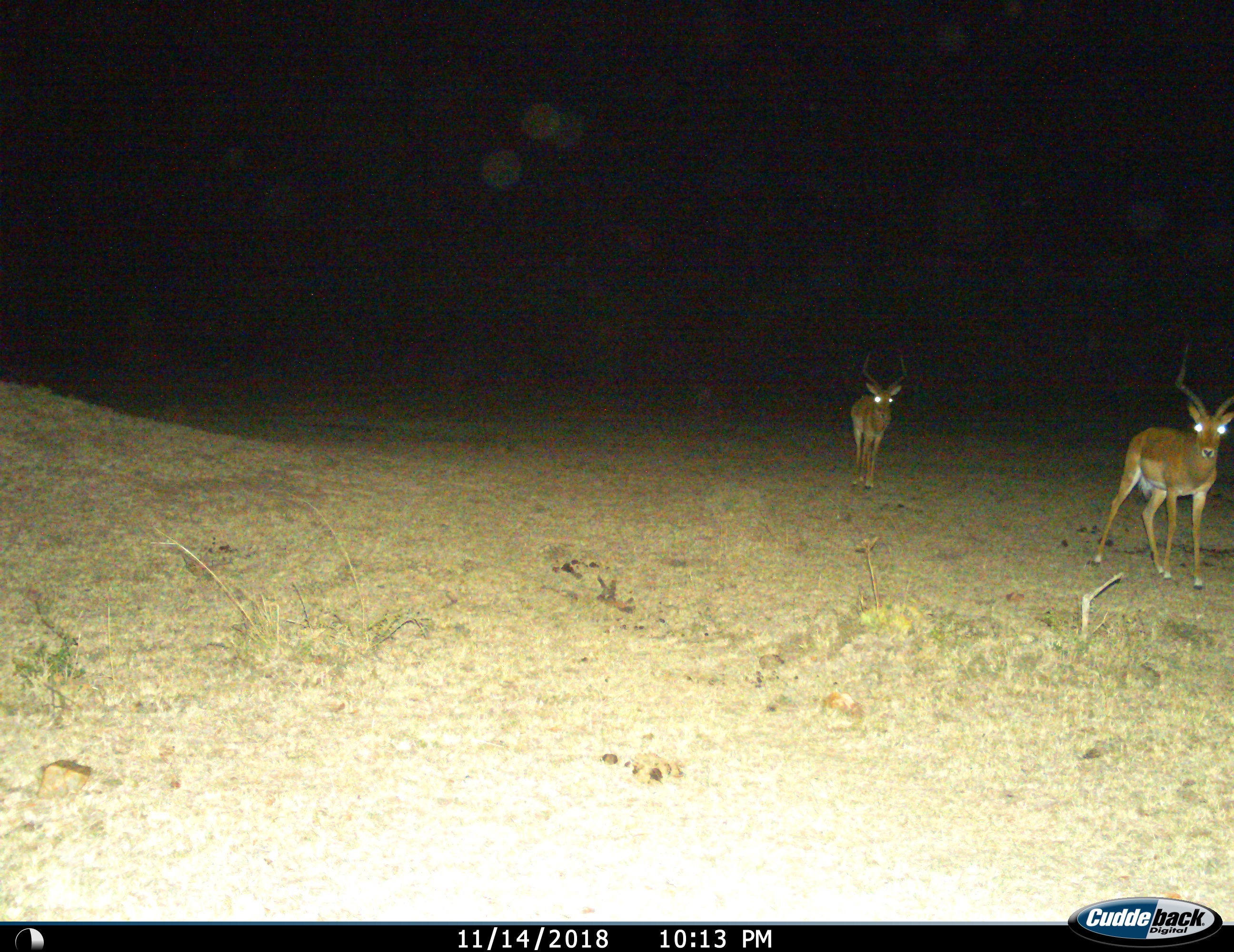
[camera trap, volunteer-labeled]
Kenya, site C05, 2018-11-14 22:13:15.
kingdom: Animalia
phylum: Chordata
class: Mammalia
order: Artiodactyla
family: Bovidae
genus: Aepyceros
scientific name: Aepyceros melampus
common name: impala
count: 2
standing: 38%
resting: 0%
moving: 75%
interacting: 0%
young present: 0%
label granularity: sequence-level